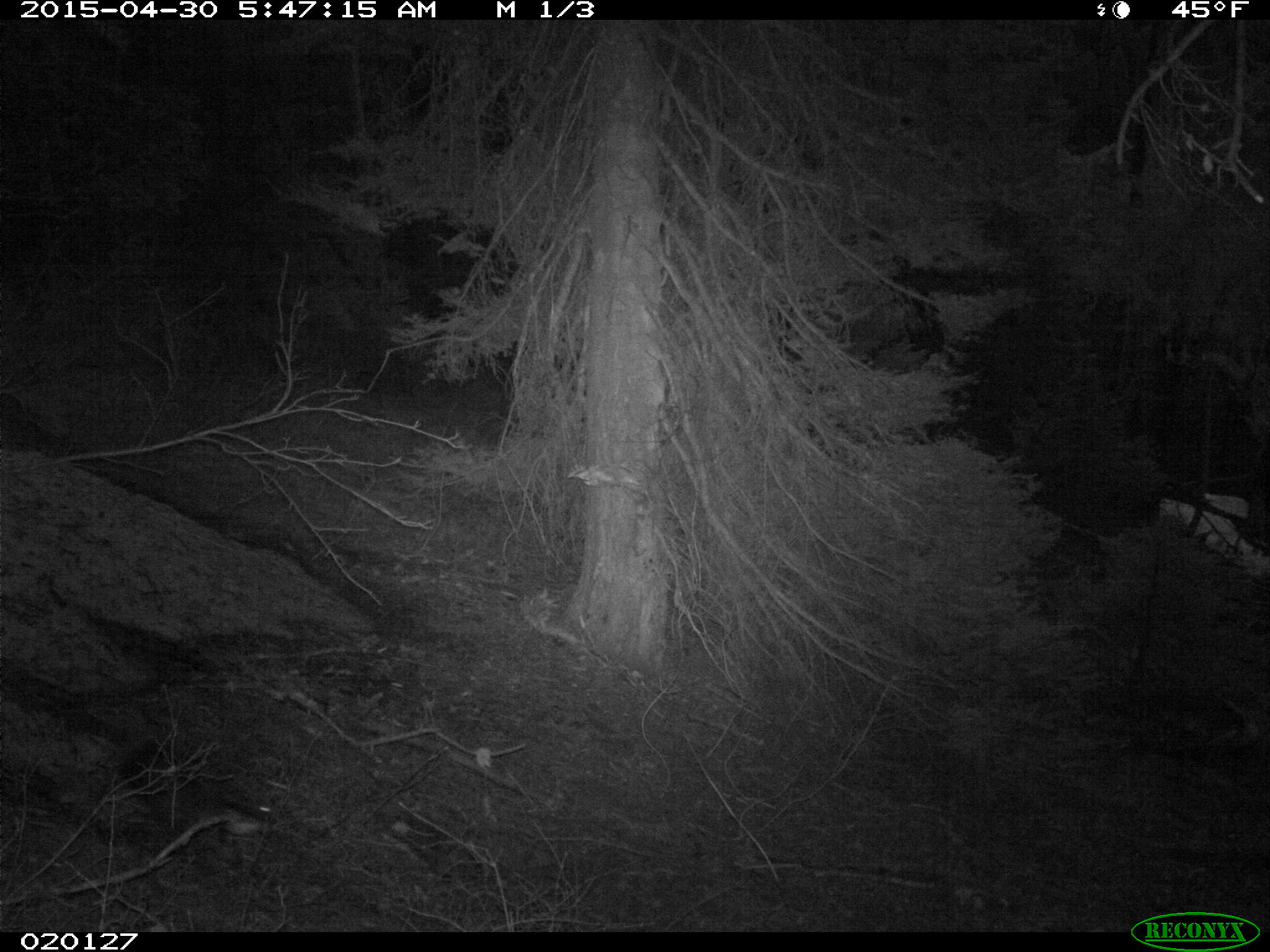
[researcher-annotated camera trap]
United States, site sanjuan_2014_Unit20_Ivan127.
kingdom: Animalia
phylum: Chordata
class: Mammalia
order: Rodentia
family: Sciuridae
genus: Tamiasciurus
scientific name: Tamiasciurus hudsonicus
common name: american red squirrel